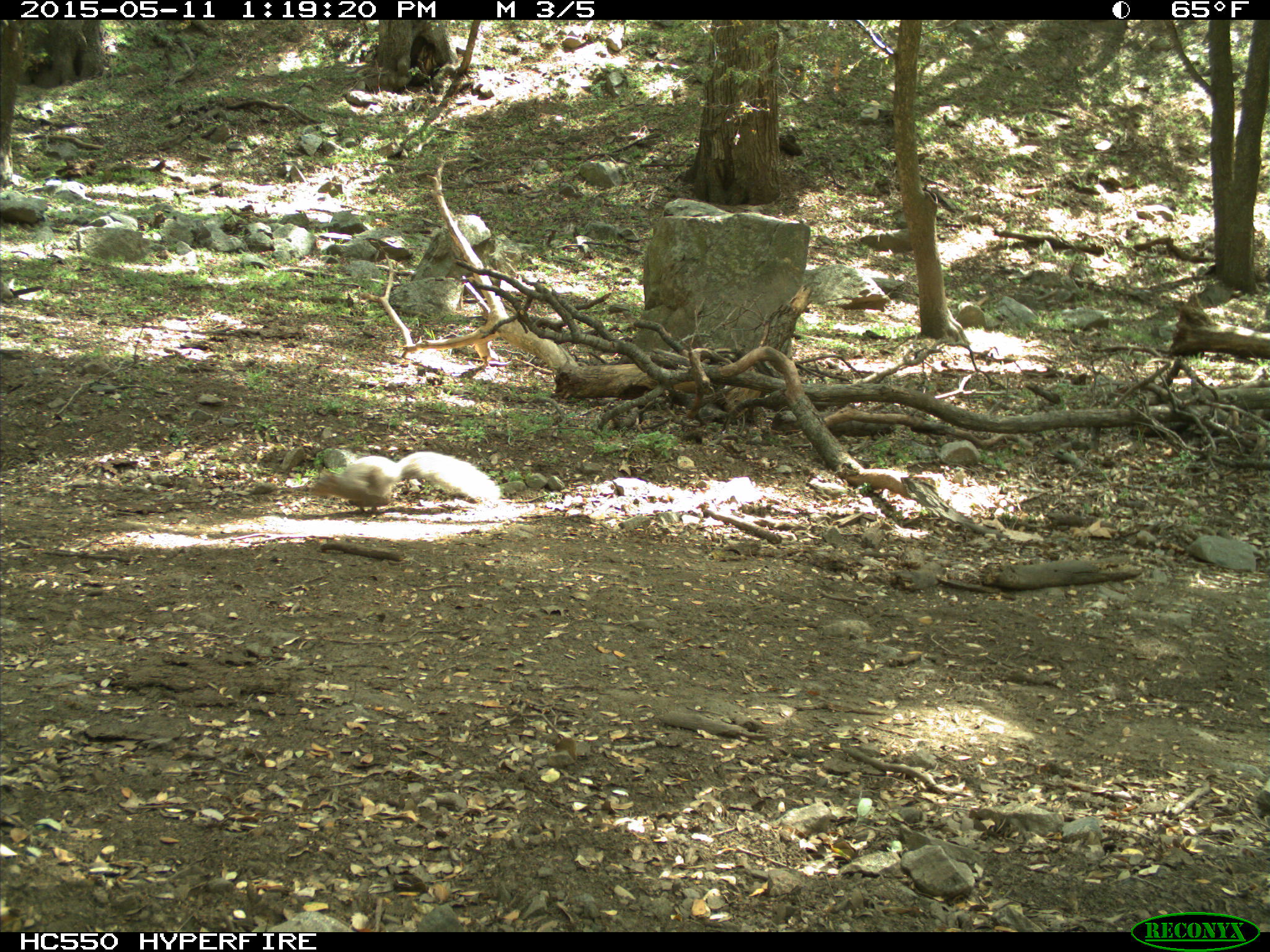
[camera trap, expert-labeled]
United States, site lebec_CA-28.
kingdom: Animalia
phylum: Chordata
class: Mammalia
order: Rodentia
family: Sciuridae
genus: Sciurus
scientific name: Sciurus carolinensis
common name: eastern gray squirrel